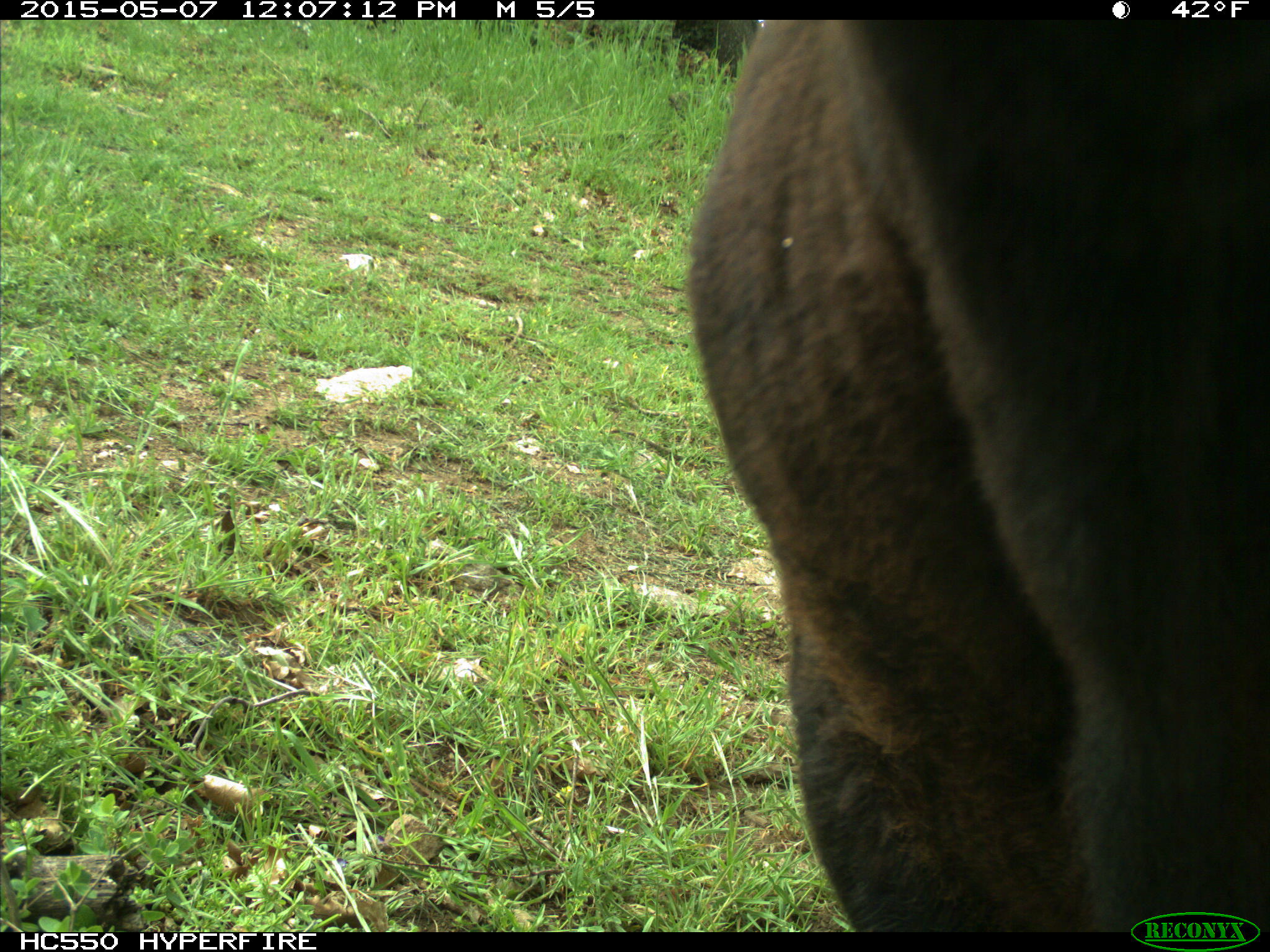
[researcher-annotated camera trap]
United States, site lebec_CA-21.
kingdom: Animalia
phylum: Chordata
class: Mammalia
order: Artiodactyla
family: Bovidae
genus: Bos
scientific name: Bos taurus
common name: domestic cow